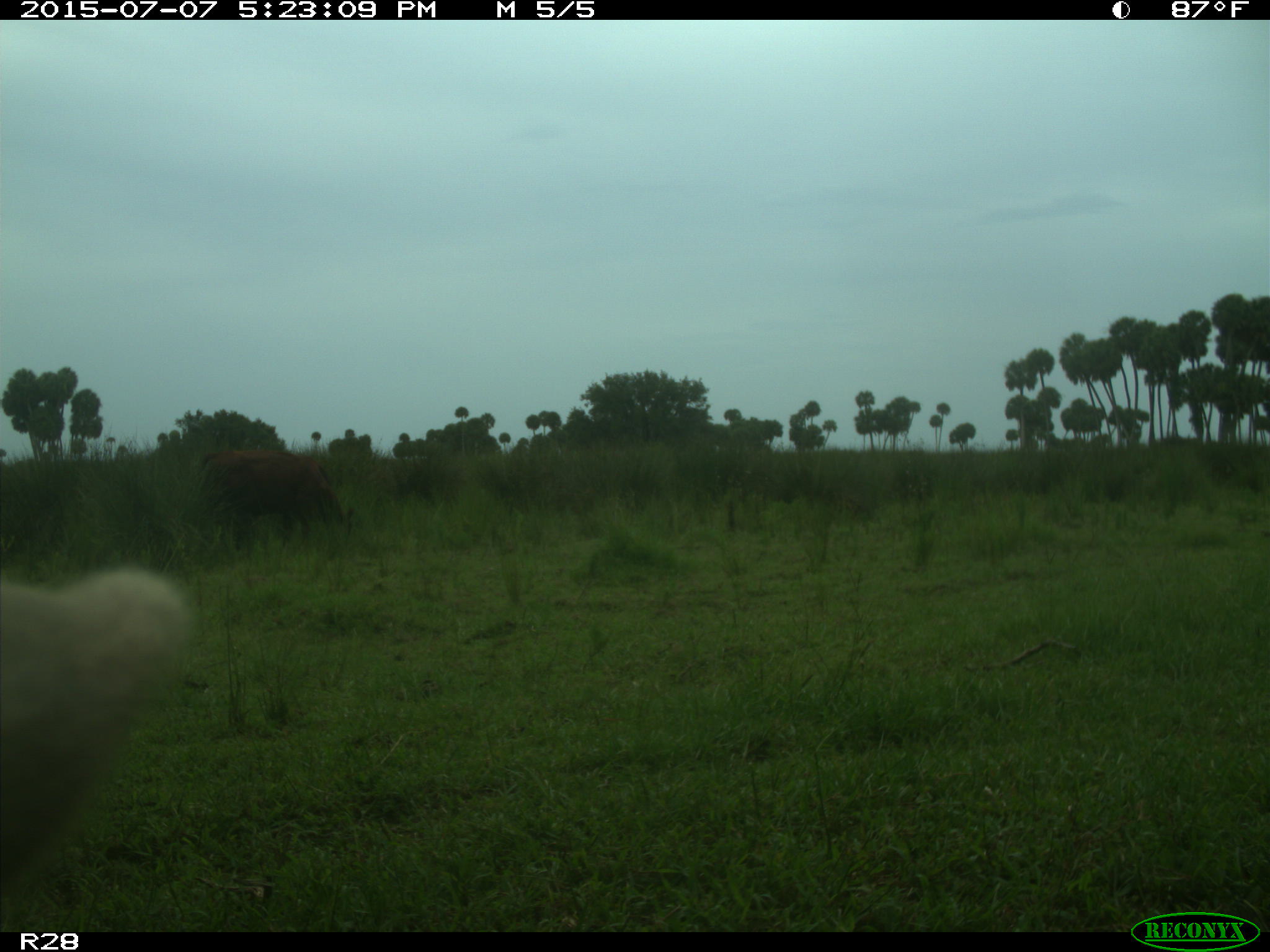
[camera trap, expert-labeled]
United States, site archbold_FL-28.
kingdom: Animalia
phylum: Chordata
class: Mammalia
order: Artiodactyla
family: Bovidae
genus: Bos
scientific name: Bos taurus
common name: domestic cow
Bos taurus (domestic cow).